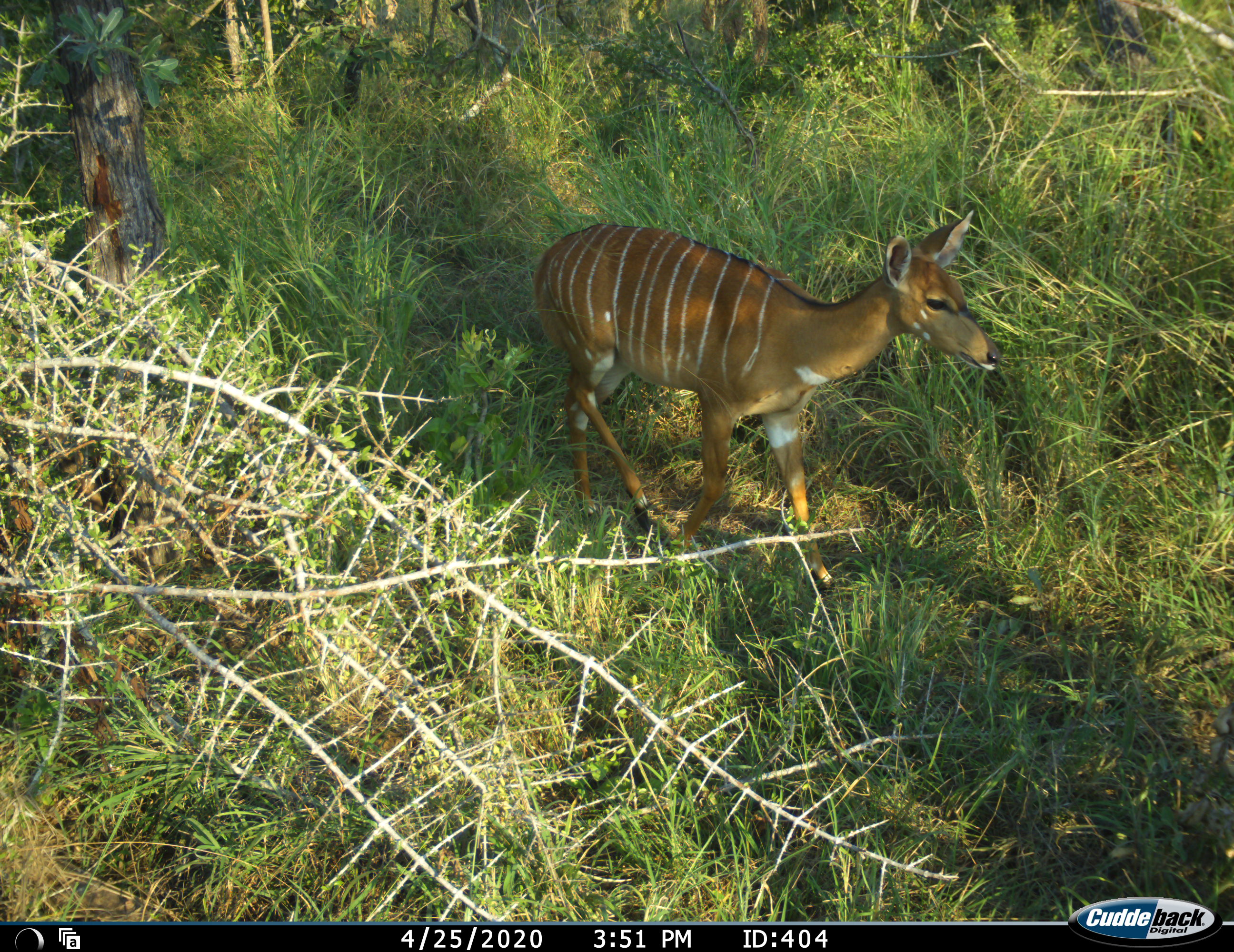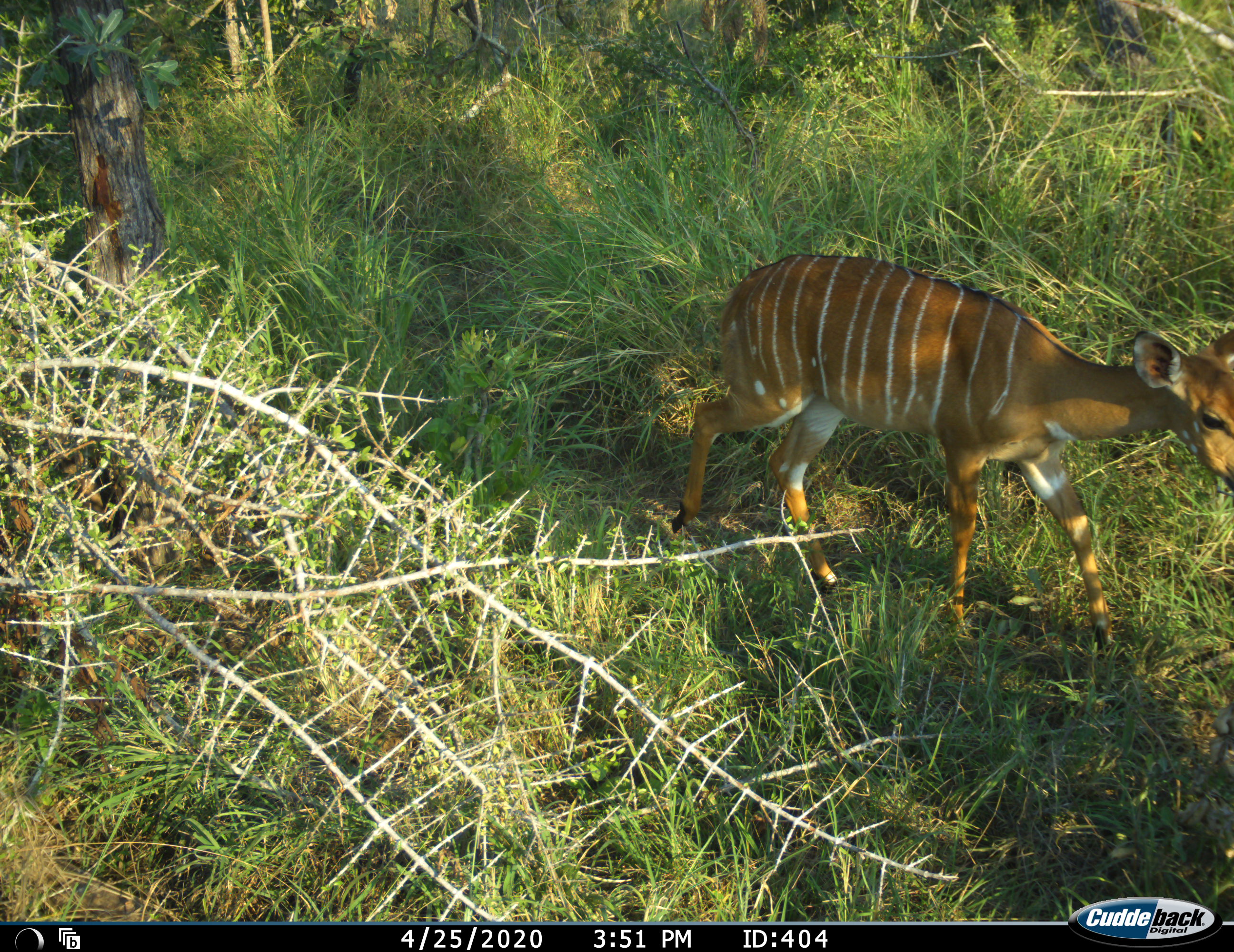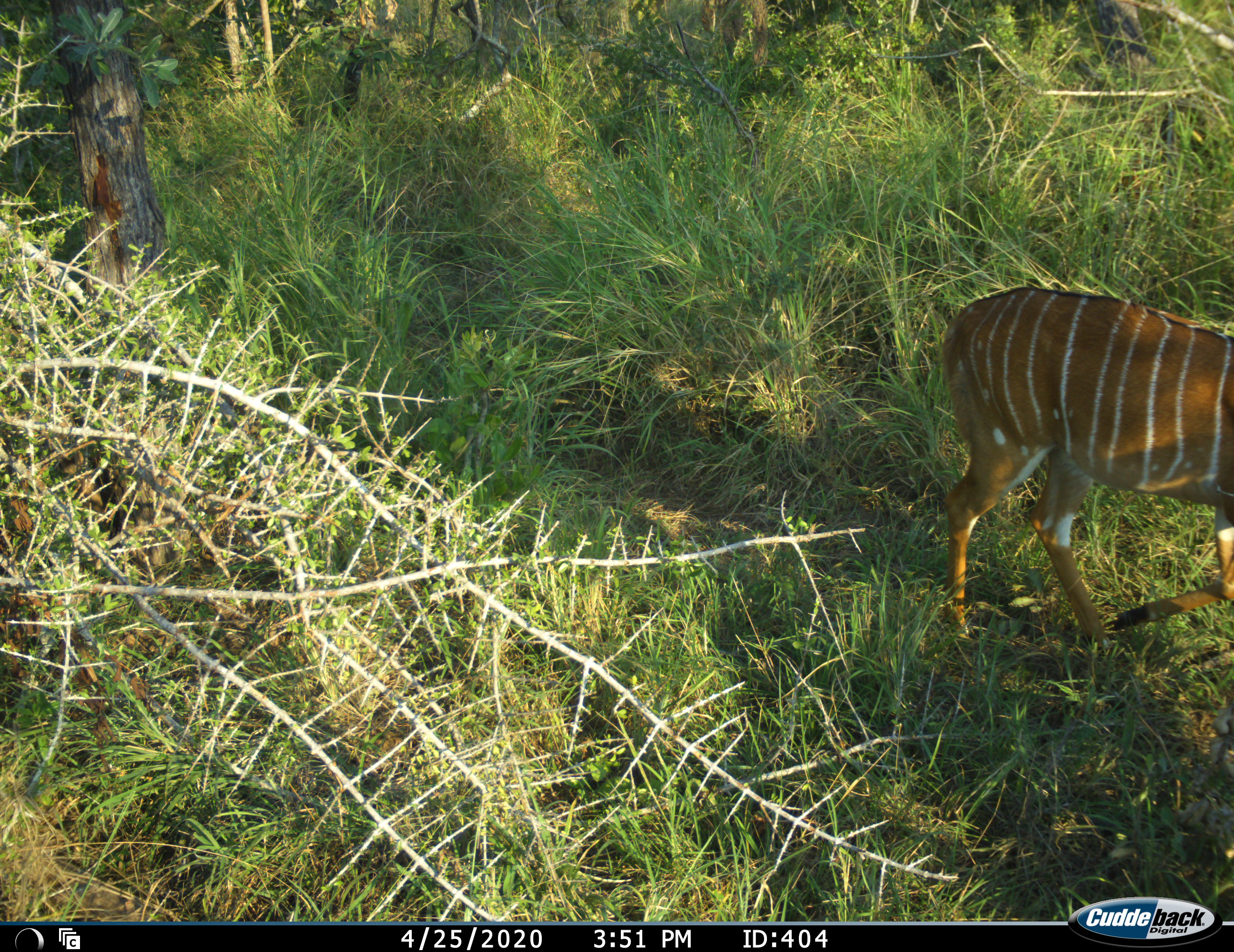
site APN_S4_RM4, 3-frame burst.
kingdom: Animalia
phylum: Chordata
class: Mammalia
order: Artiodactyla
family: Bovidae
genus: Tragelaphus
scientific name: Tragelaphus angasii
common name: nyala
Nyala (Tragelaphus angasii), count 1. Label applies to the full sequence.